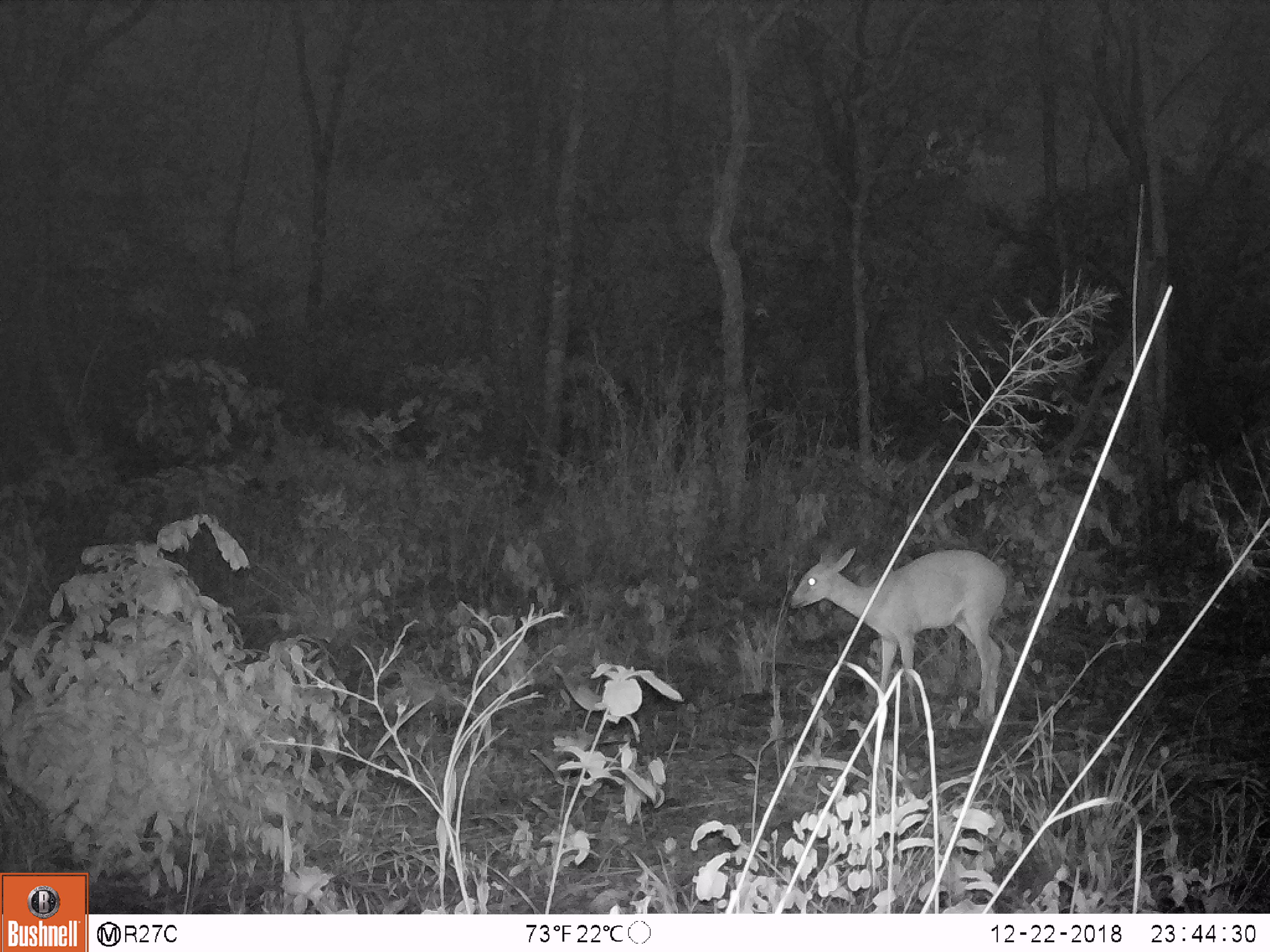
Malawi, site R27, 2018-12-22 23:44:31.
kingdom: Animalia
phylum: Chordata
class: Mammalia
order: Artiodactyla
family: Bovidae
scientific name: Antilopinae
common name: small antelope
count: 1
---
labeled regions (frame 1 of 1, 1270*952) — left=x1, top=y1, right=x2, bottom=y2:
small antelope: left=776, top=529, right=1020, bottom=728